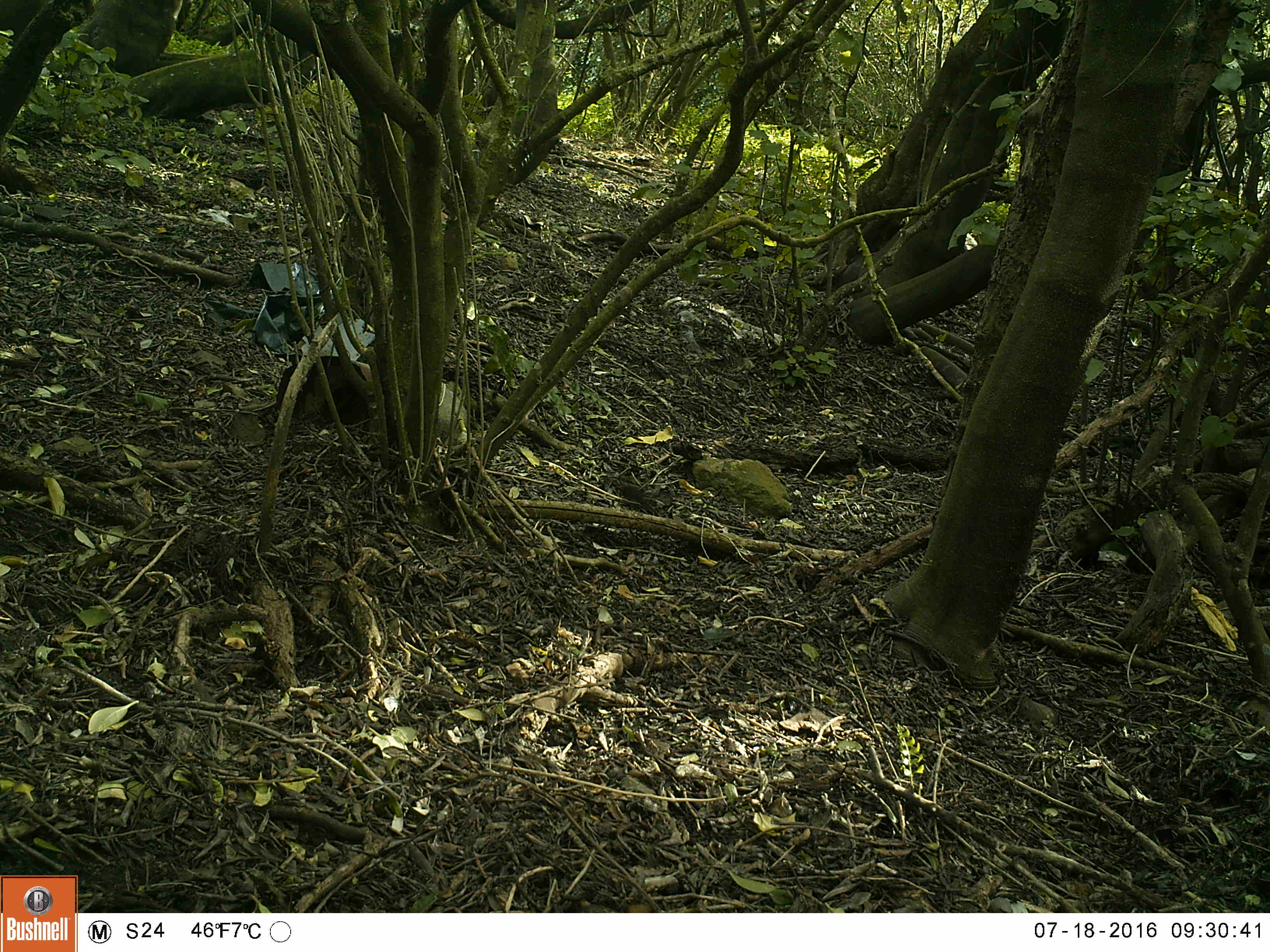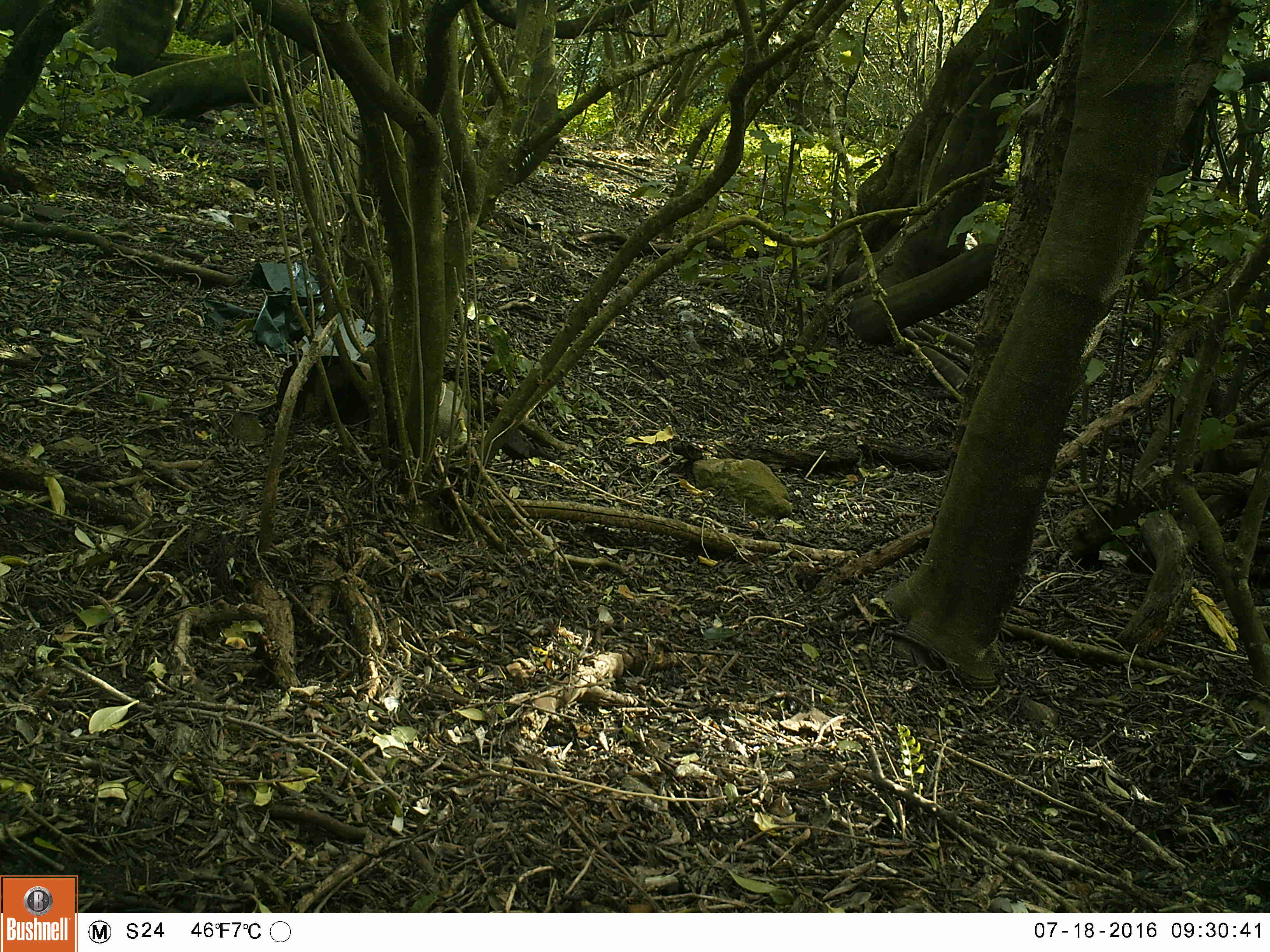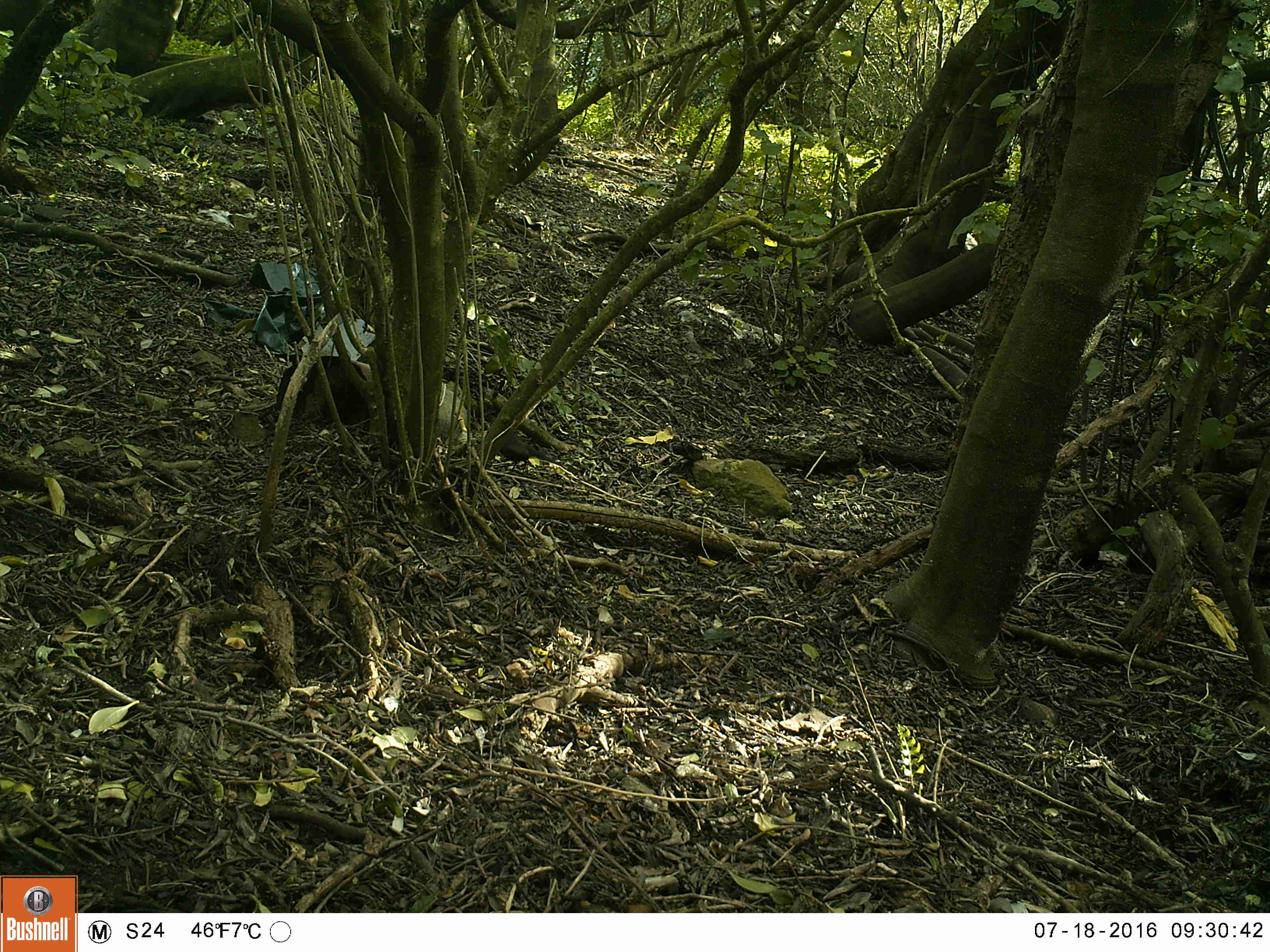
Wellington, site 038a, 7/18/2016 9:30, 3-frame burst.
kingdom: Animalia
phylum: Chordata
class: Aves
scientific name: Aves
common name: bird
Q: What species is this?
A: Bird (Aves).